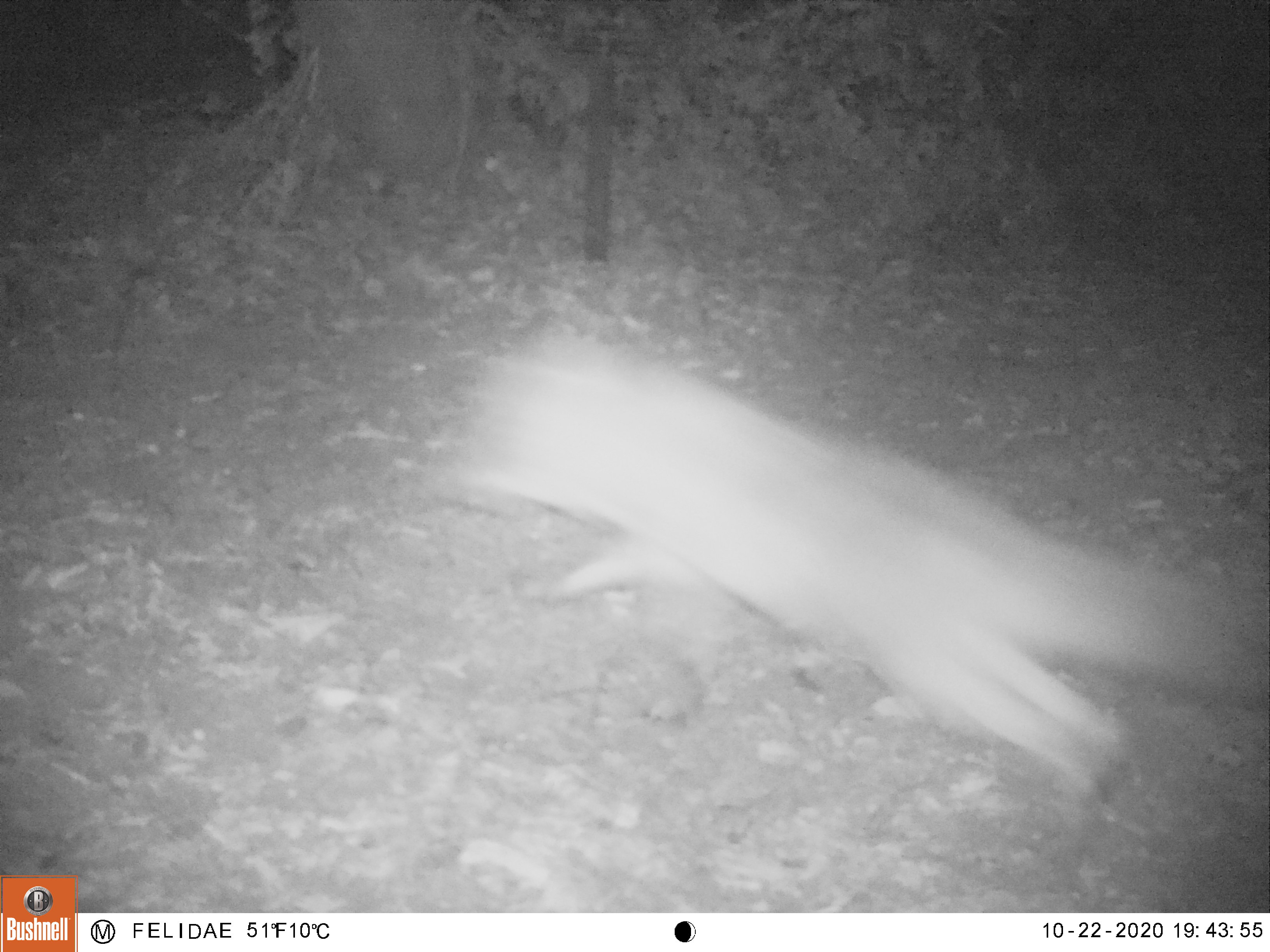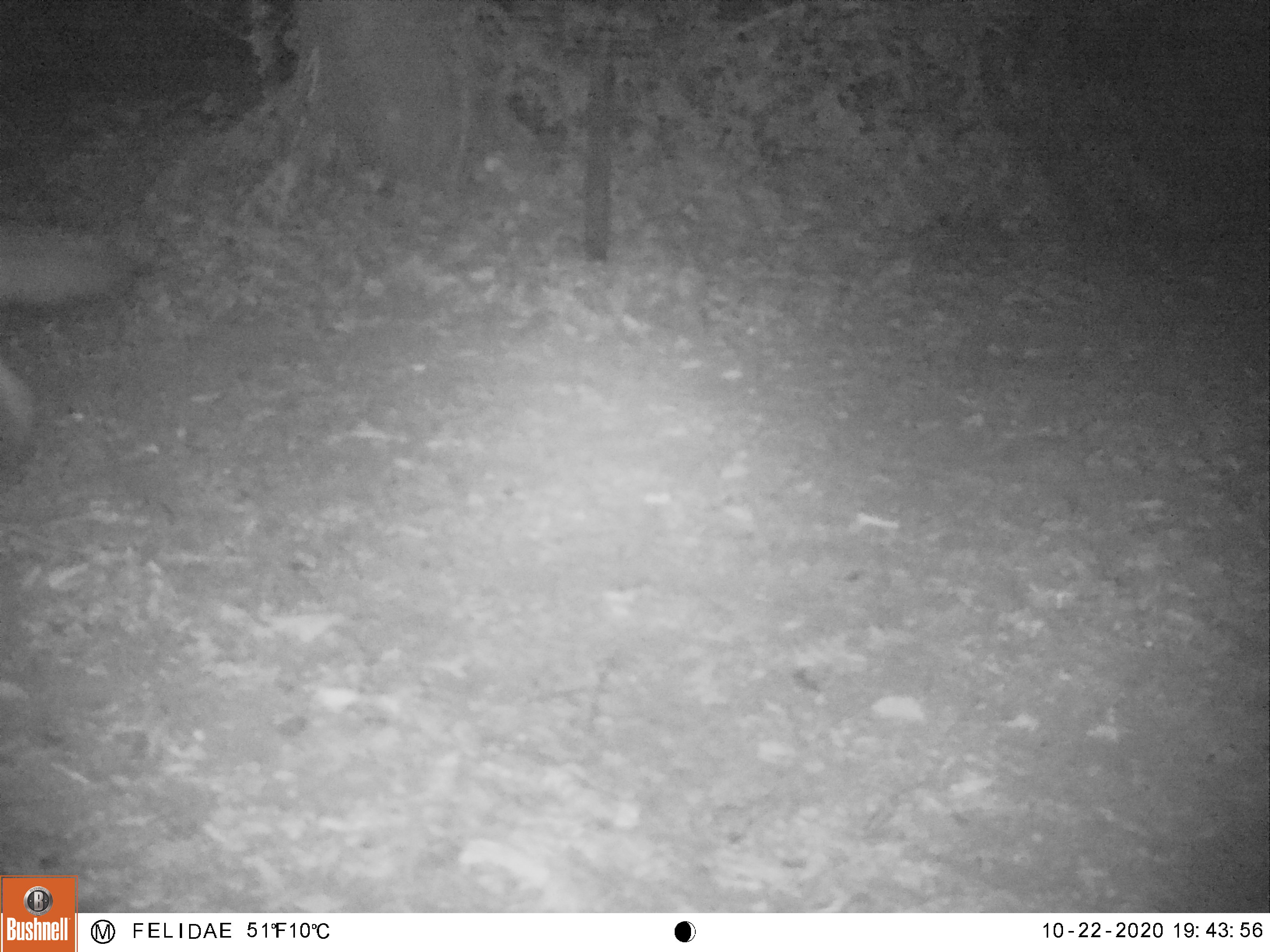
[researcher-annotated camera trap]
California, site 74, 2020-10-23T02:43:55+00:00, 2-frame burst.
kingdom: Animalia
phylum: Chordata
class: Mammalia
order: Carnivora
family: Canidae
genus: Urocyon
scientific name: Urocyon cinereoargenteus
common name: gray fox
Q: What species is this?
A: Gray fox (Urocyon cinereoargenteus).